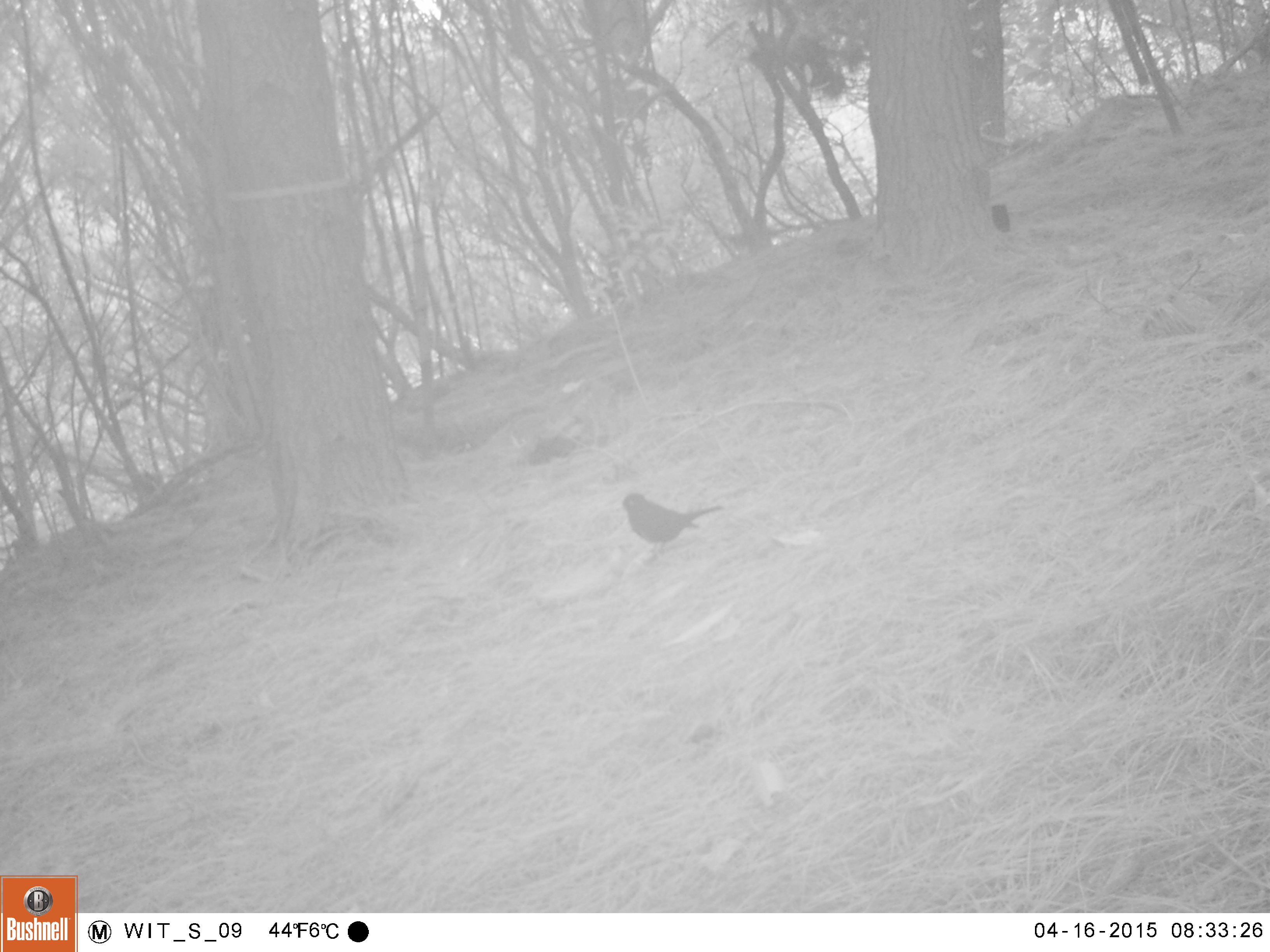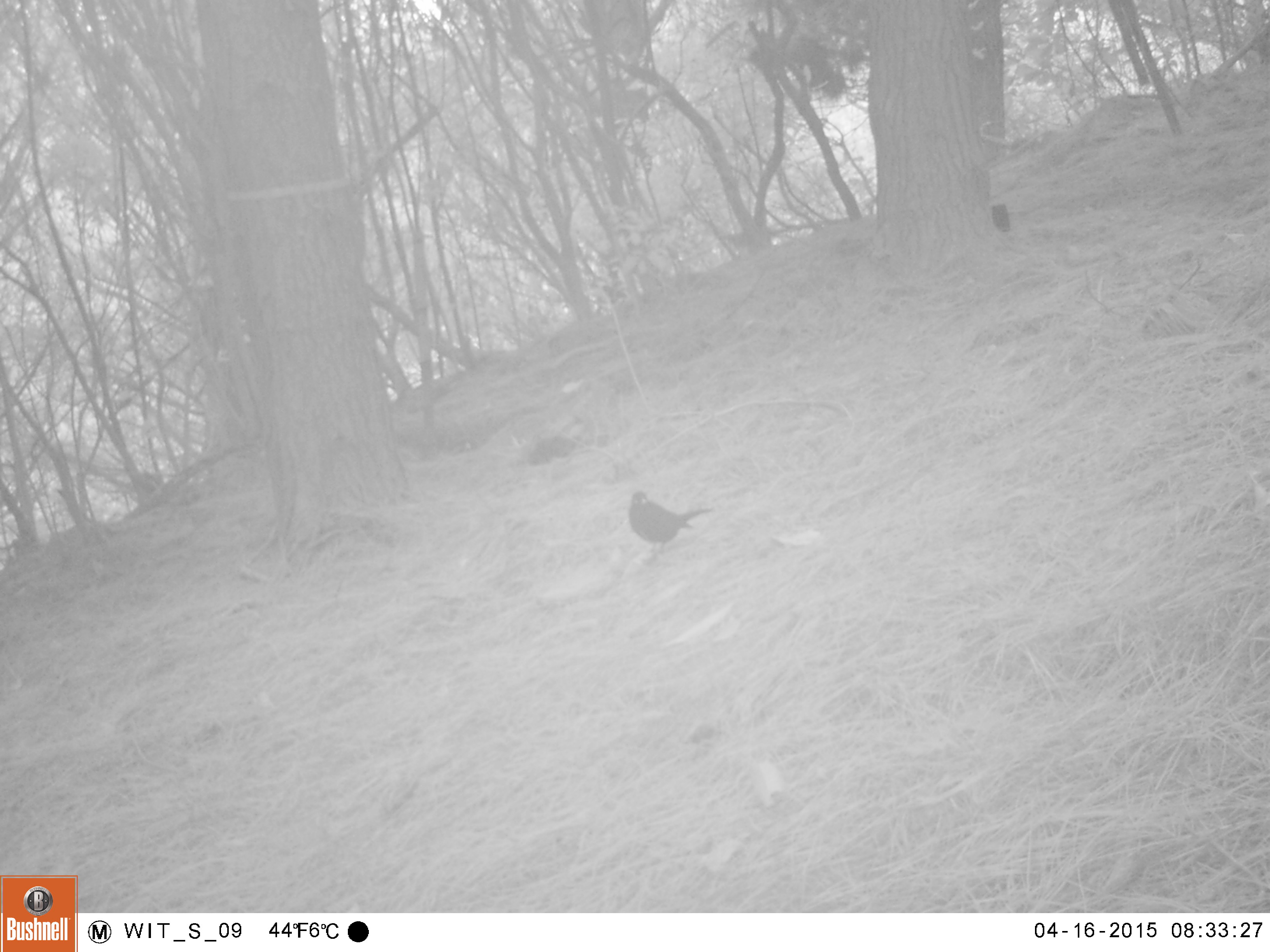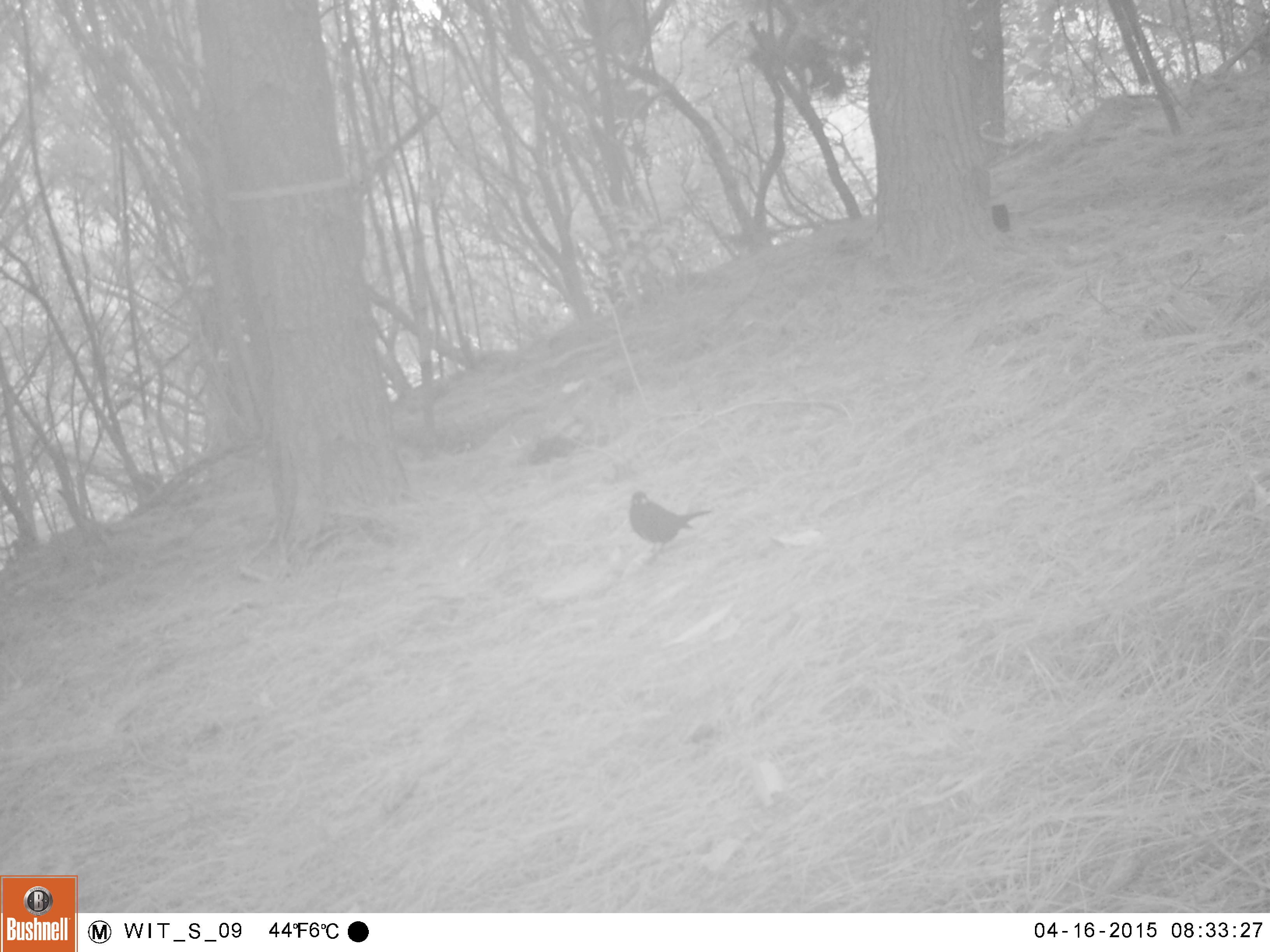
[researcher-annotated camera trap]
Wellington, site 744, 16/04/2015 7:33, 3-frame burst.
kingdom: Animalia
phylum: Chordata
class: Aves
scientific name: Aves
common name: bird